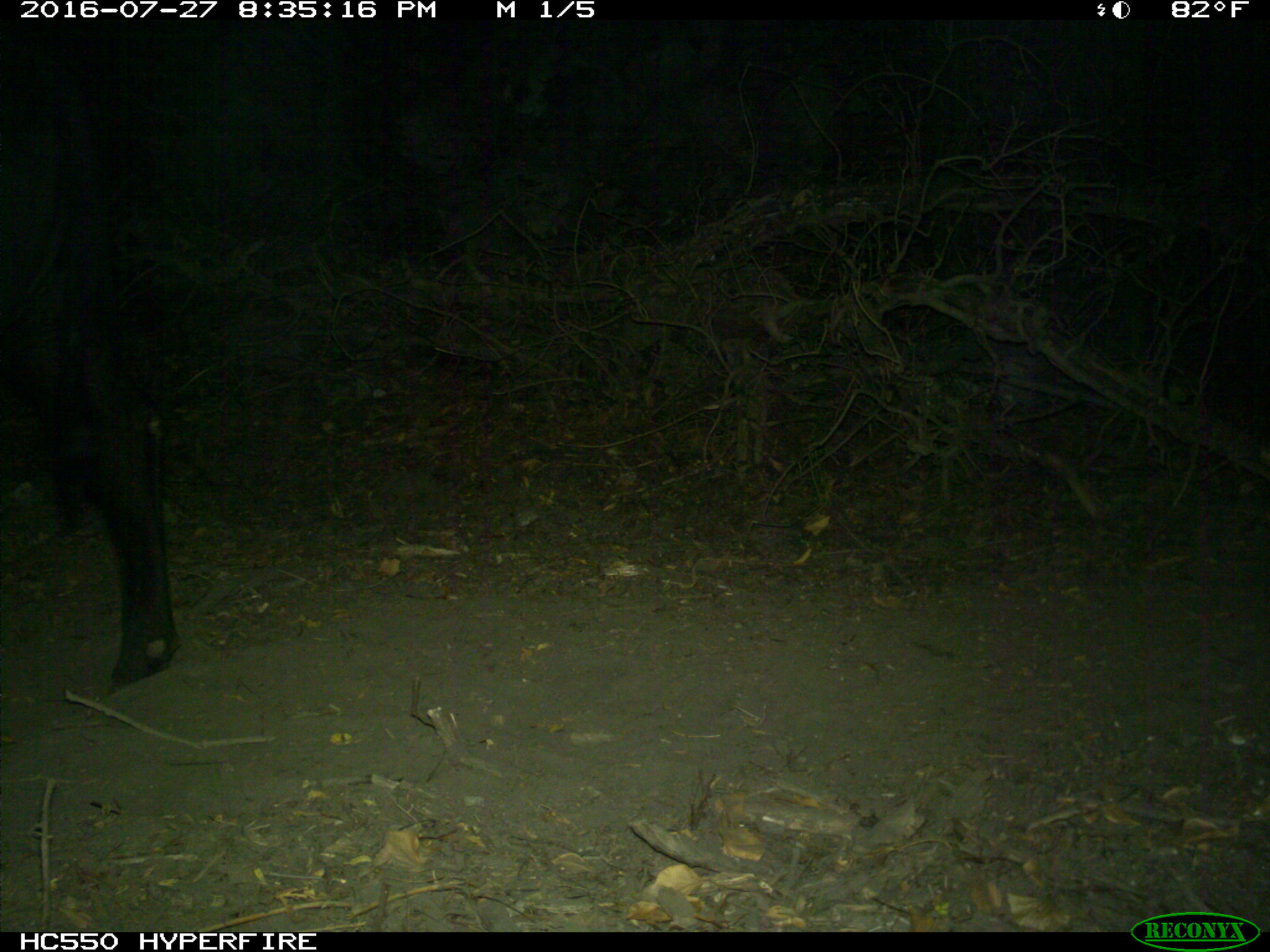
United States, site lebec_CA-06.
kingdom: Animalia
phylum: Chordata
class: Mammalia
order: Artiodactyla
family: Bovidae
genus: Bos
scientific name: Bos taurus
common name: domestic cow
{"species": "Bos taurus (domestic cow)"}